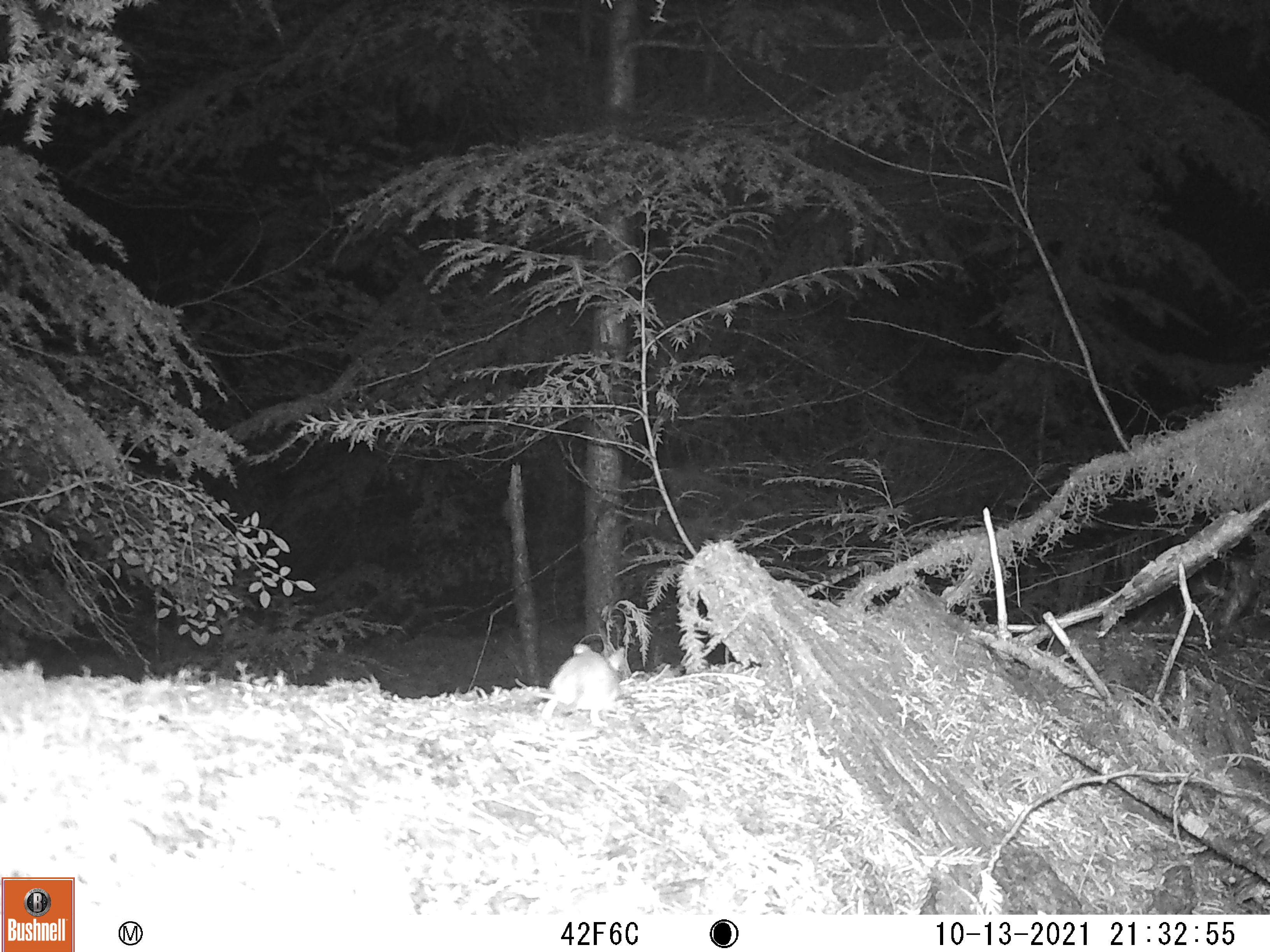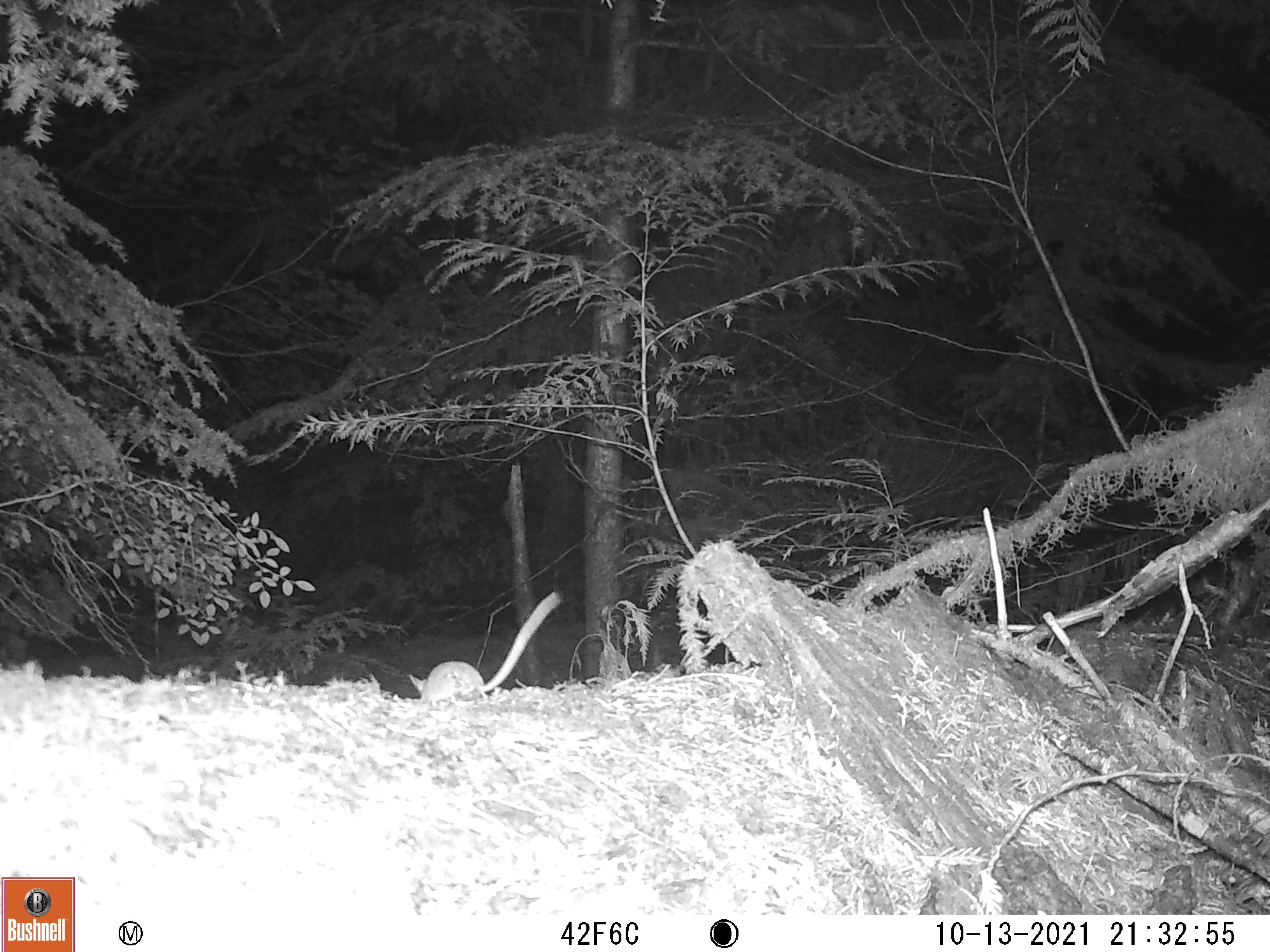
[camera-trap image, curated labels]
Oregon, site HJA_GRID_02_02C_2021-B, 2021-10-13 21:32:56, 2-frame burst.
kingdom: Animalia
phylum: Chordata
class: Mammalia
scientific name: Mammalia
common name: small mammal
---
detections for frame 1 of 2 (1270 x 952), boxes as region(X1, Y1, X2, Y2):
small mammal: region(528, 628, 637, 732)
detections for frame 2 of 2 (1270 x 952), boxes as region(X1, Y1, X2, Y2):
small mammal: region(391, 581, 577, 721)